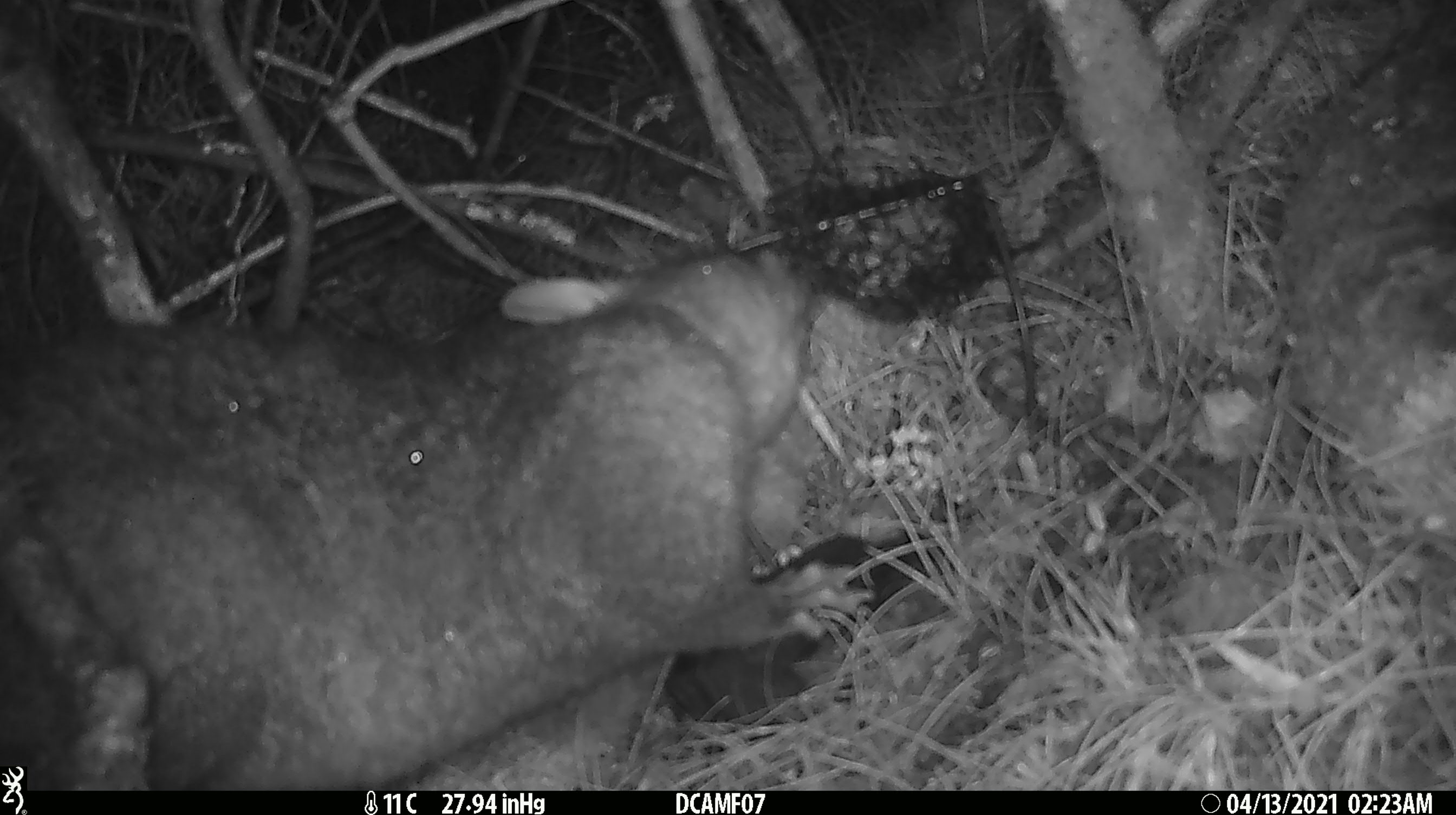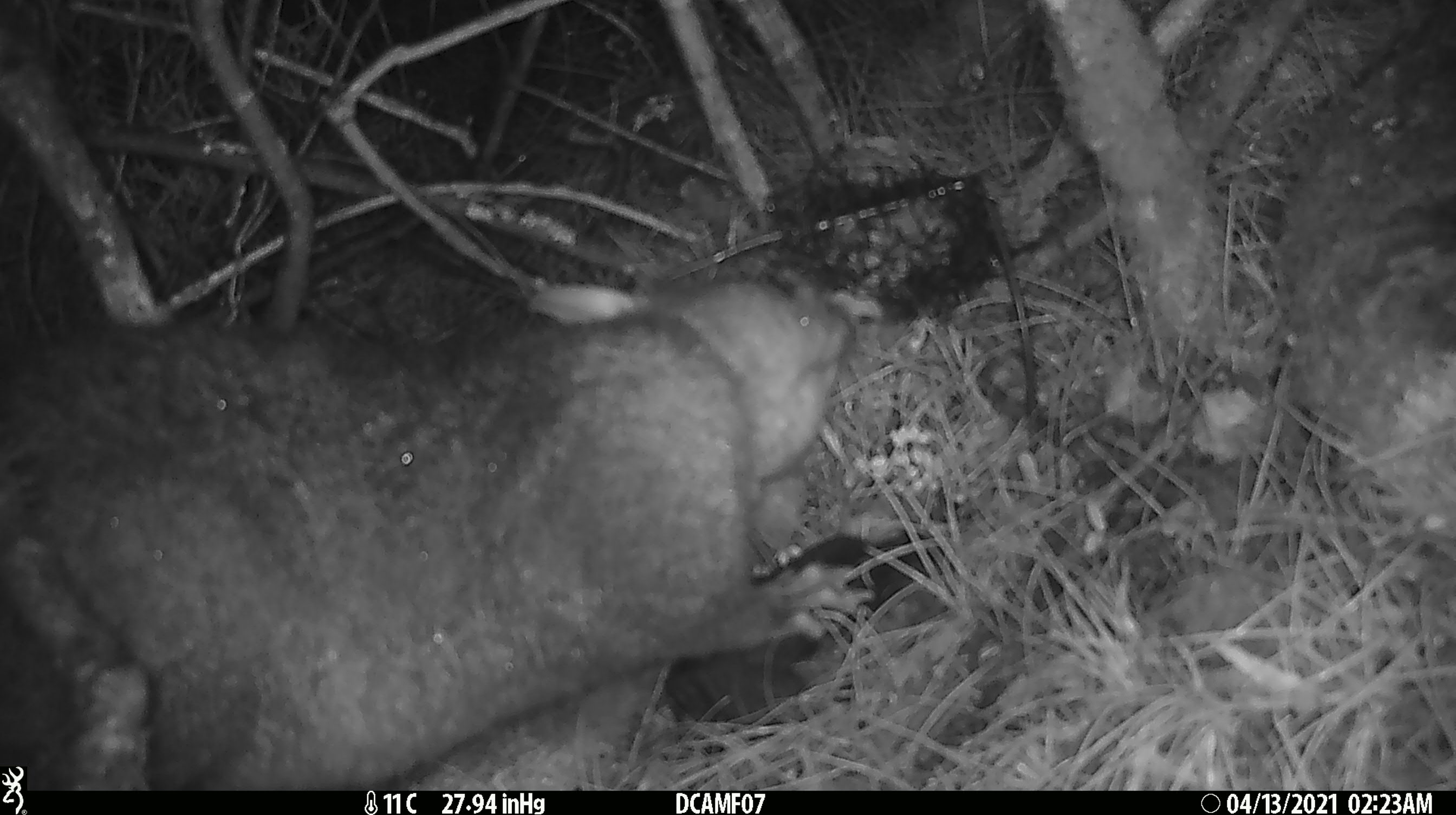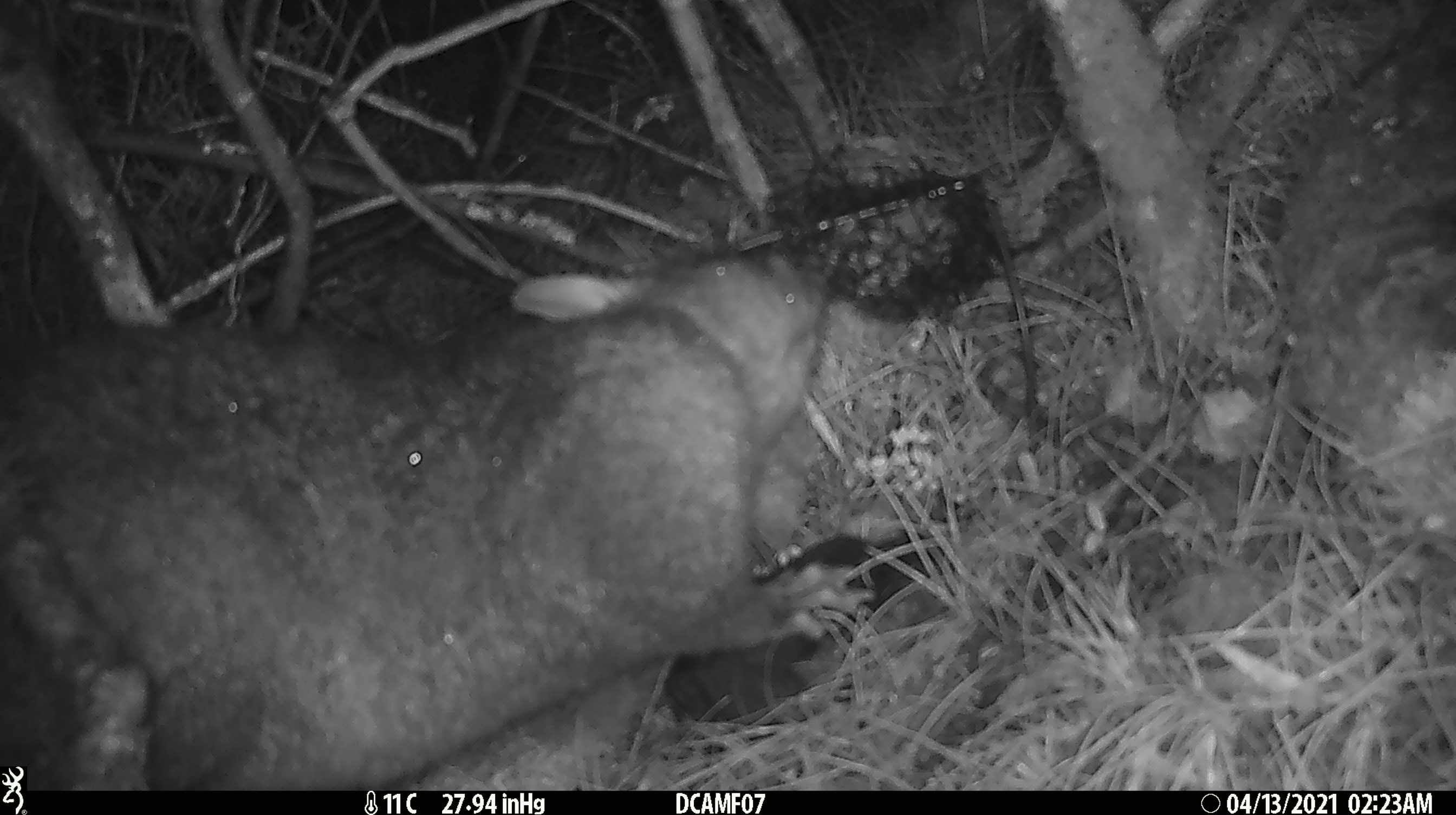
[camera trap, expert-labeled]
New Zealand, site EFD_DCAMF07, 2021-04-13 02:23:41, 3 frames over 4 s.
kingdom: Animalia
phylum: Chordata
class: Mammalia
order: Diprotodontia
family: Phalangeridae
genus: Trichosurus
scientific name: Trichosurus vulpecula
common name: common brushtail possum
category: possum